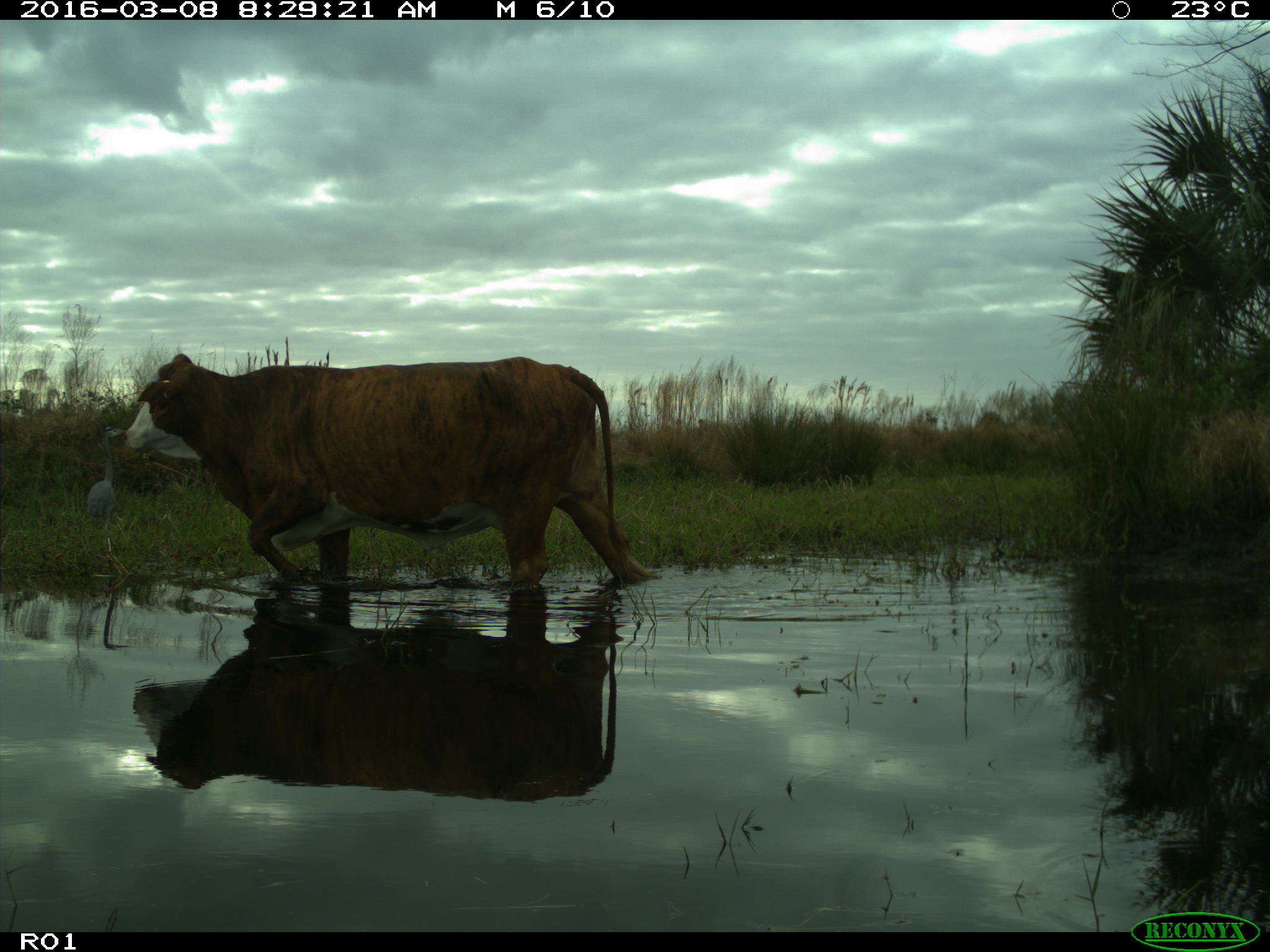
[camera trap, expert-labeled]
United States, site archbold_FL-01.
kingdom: Animalia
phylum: Chordata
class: Mammalia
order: Artiodactyla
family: Bovidae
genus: Bos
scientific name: Bos taurus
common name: domestic cow